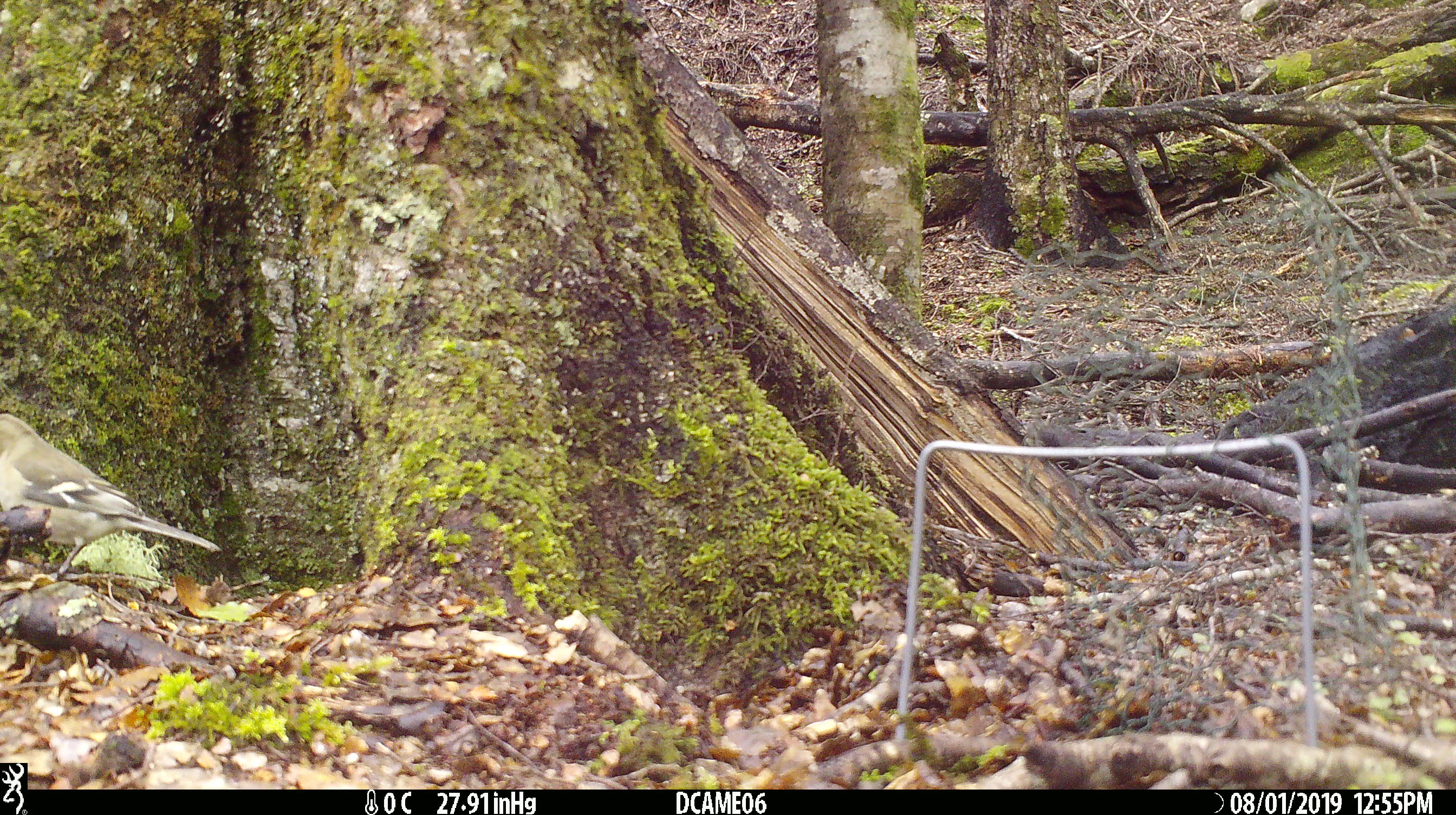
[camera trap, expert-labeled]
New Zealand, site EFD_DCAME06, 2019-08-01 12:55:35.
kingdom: Animalia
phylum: Chordata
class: Aves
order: Passeriformes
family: Fringillidae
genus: Fringilla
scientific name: Fringilla coelebs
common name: common chaffinch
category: chaffinch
Chaffinch (common chaffinch) (Fringilla coelebs).